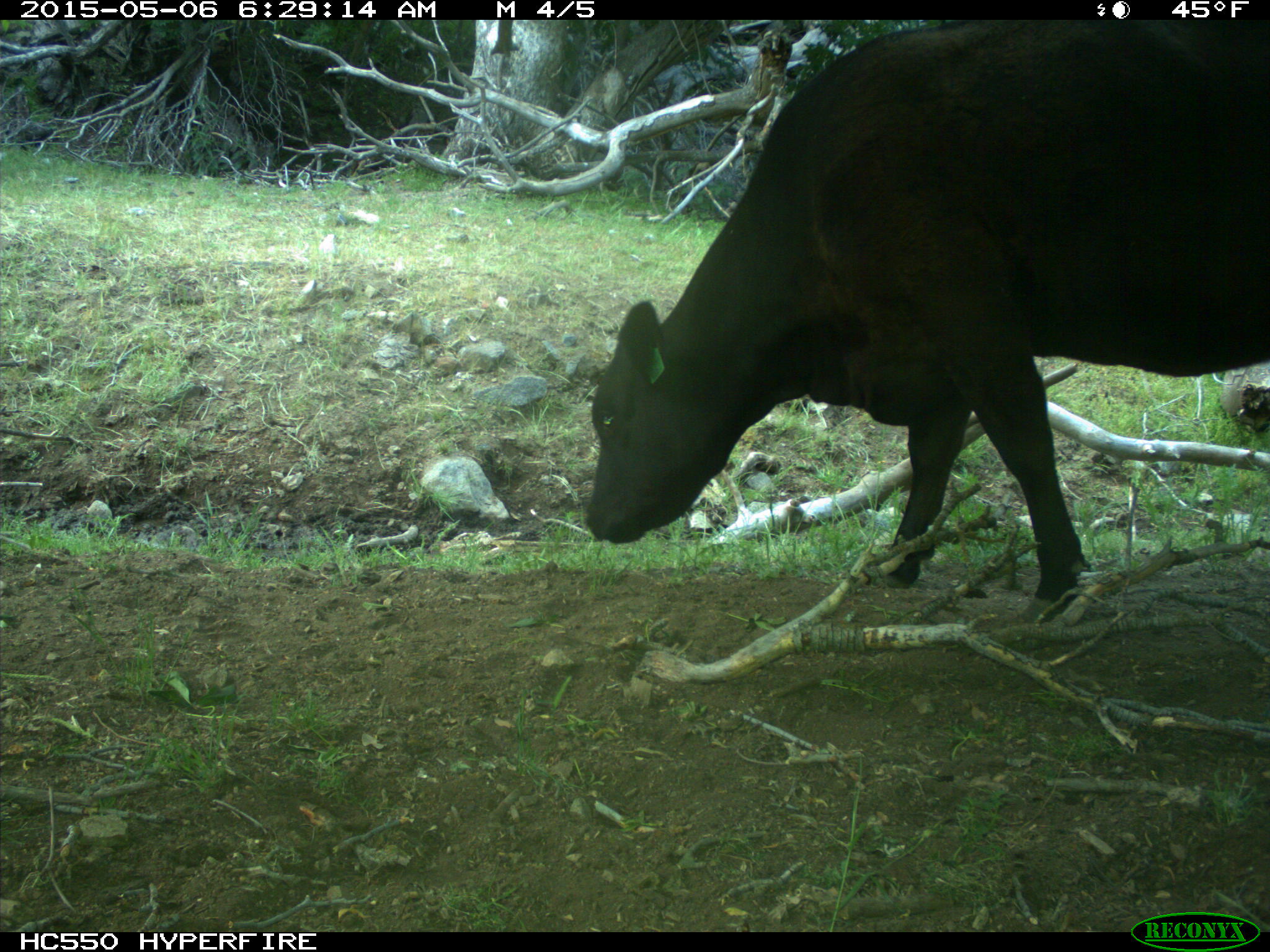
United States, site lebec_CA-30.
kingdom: Animalia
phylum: Chordata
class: Mammalia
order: Artiodactyla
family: Bovidae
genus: Bos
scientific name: Bos taurus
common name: domestic cow